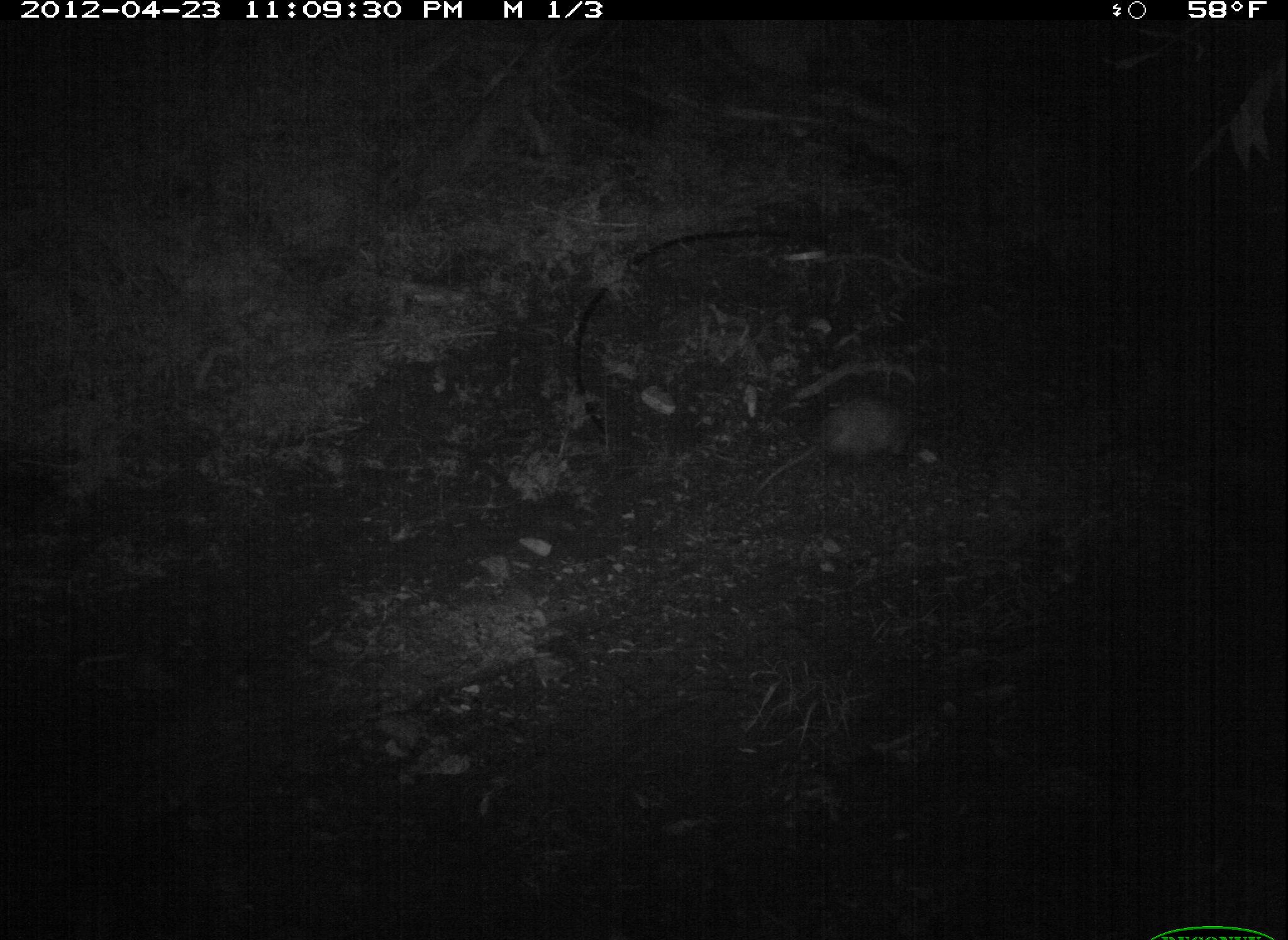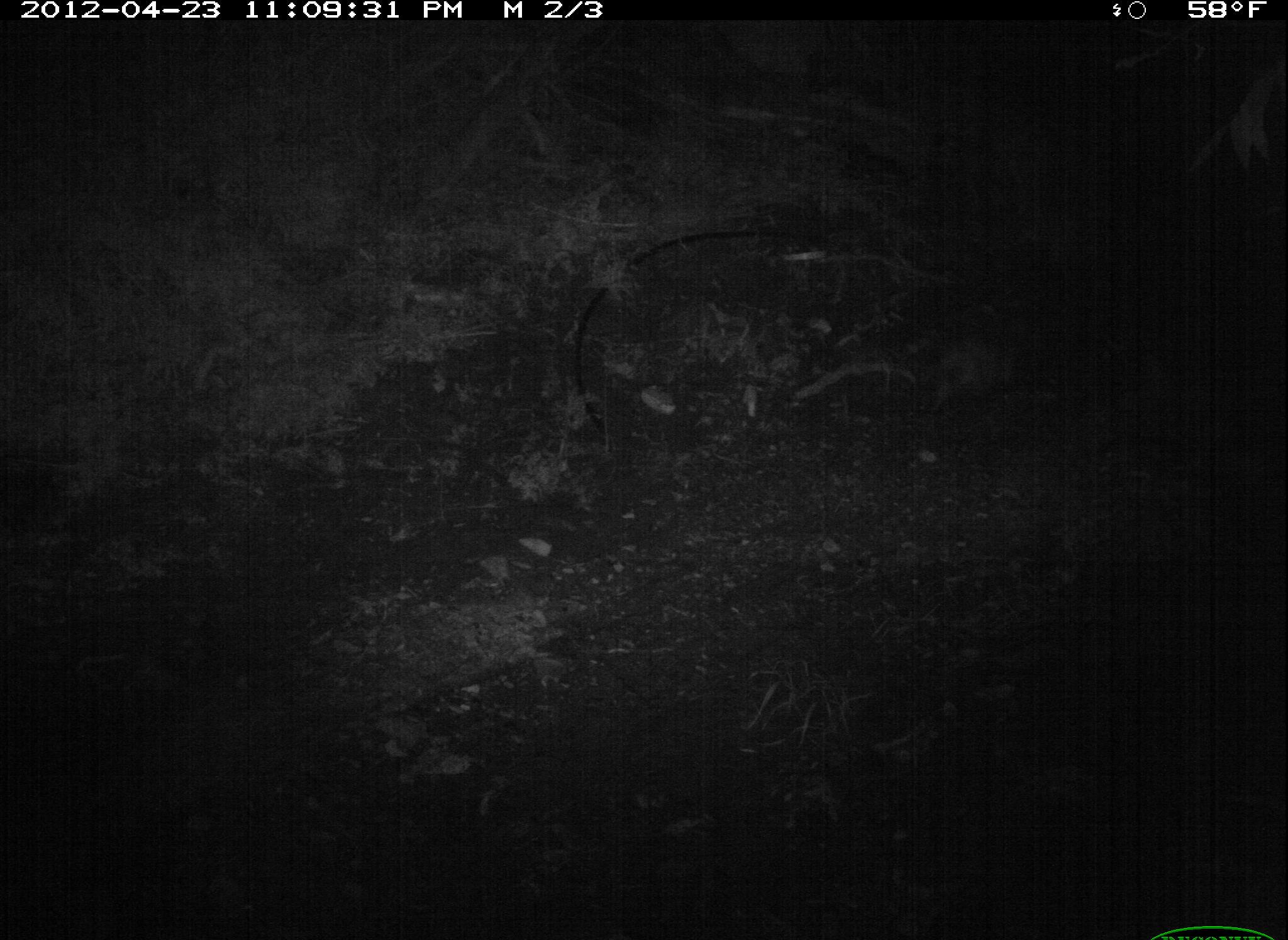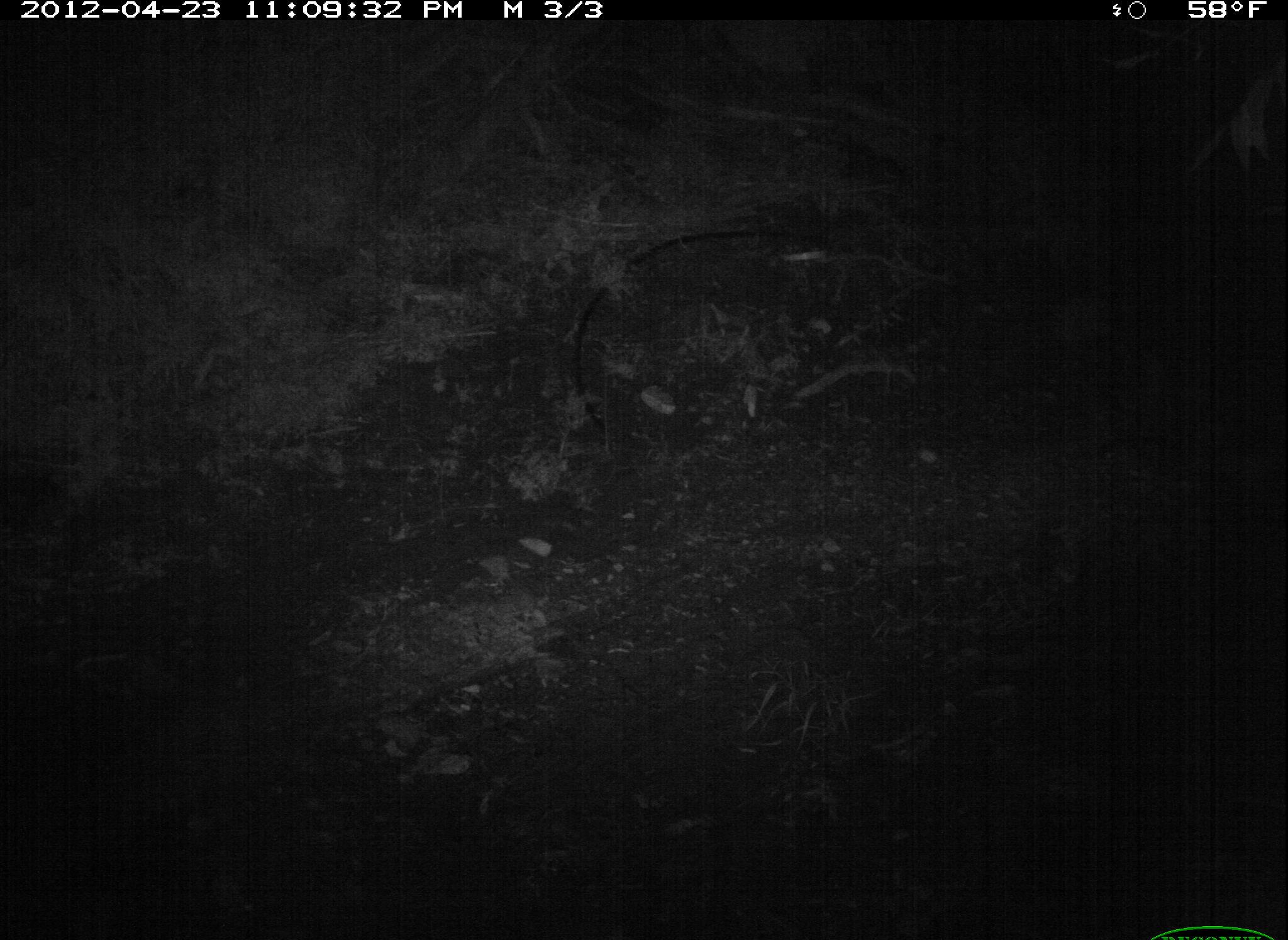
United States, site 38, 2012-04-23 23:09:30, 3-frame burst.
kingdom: Animalia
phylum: Chordata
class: Mammalia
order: Didelphimorphia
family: Didelphidae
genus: Didelphis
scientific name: Didelphis virginiana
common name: virginia opossum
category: opossum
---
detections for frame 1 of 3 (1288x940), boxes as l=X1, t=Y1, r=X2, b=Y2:
opossum: l=742, t=372, r=929, b=503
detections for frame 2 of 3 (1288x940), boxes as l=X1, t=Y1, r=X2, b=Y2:
opossum: l=921, t=321, r=1045, b=420